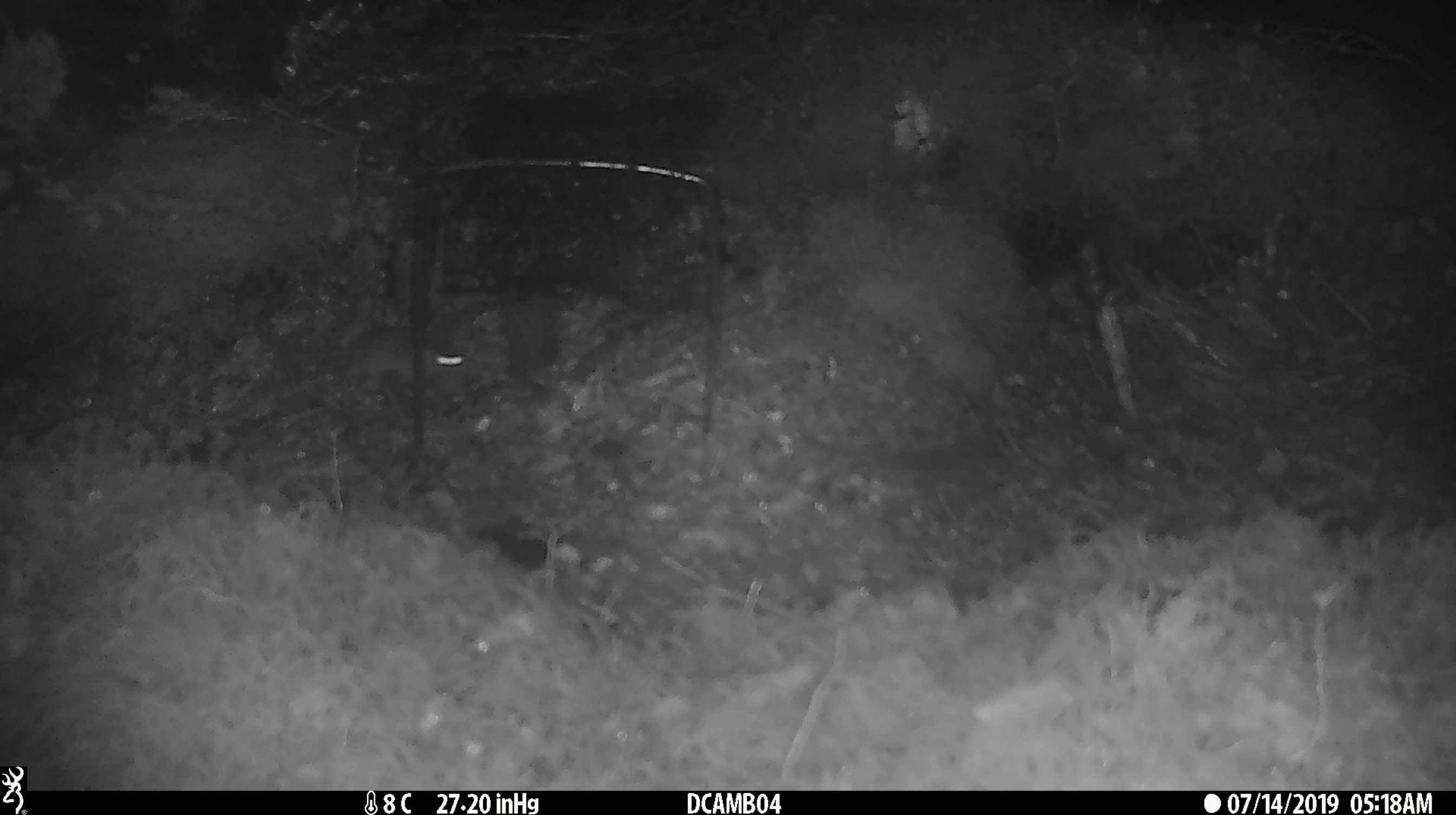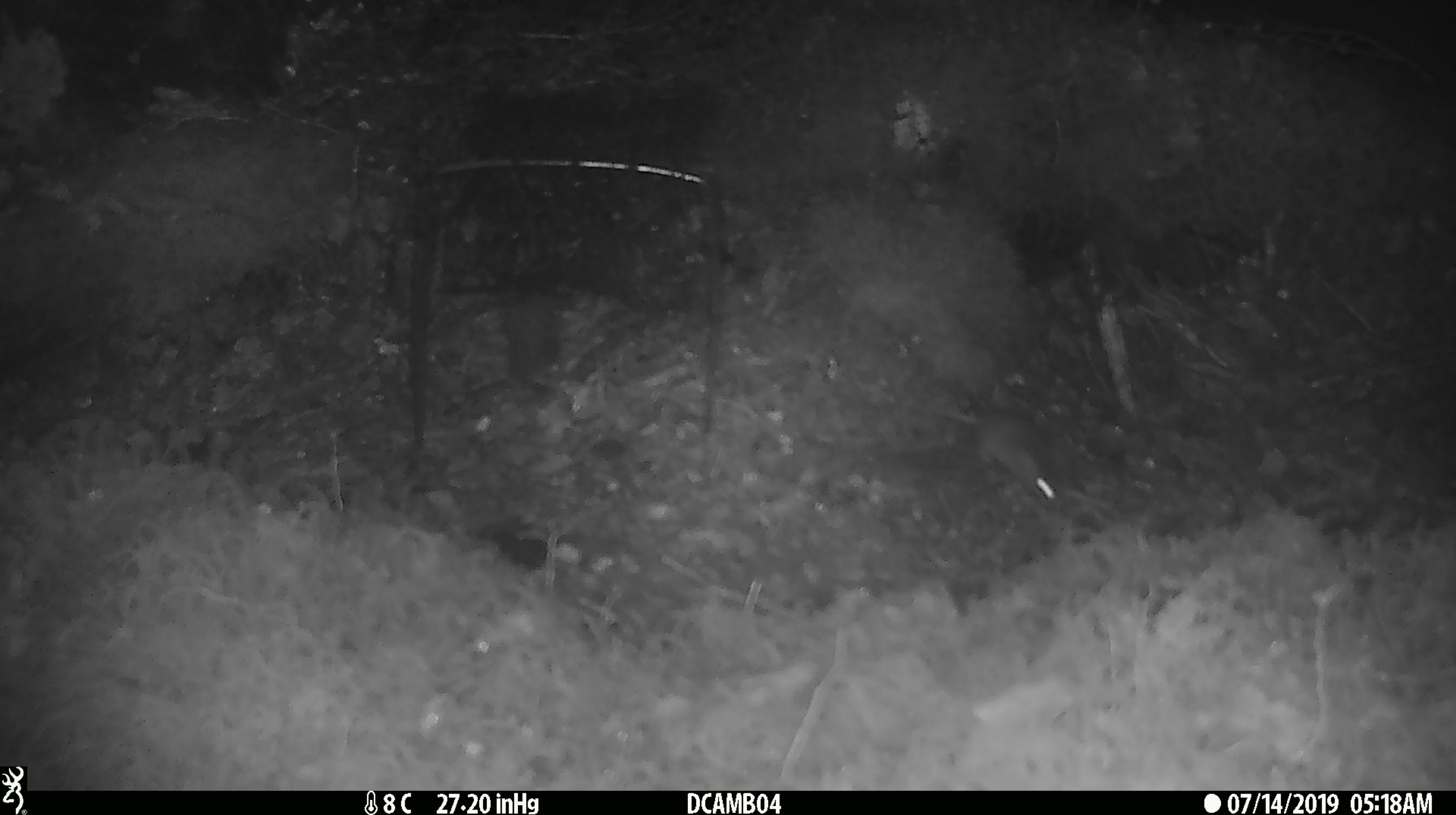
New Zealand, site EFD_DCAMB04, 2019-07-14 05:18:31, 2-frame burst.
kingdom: Animalia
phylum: Chordata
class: Mammalia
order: Rodentia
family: Muridae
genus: Mus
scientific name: Mus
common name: mouse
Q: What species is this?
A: Mouse (Mus).